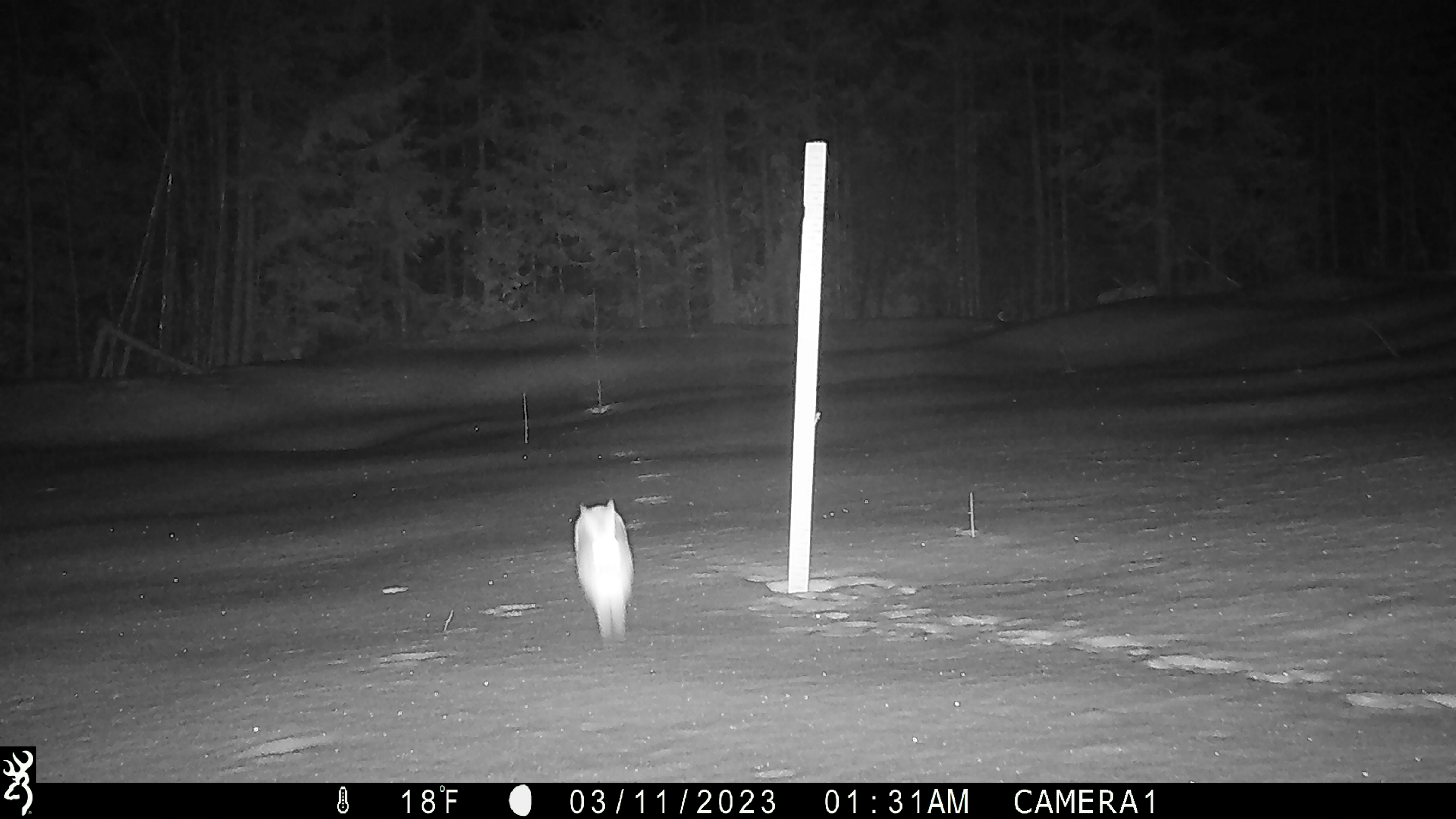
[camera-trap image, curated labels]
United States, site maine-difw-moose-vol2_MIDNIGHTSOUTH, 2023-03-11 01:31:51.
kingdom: Animalia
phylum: Chordata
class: Mammalia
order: Lagomorpha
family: Leporidae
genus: Lepus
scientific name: Lepus americanus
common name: snowshoe hare